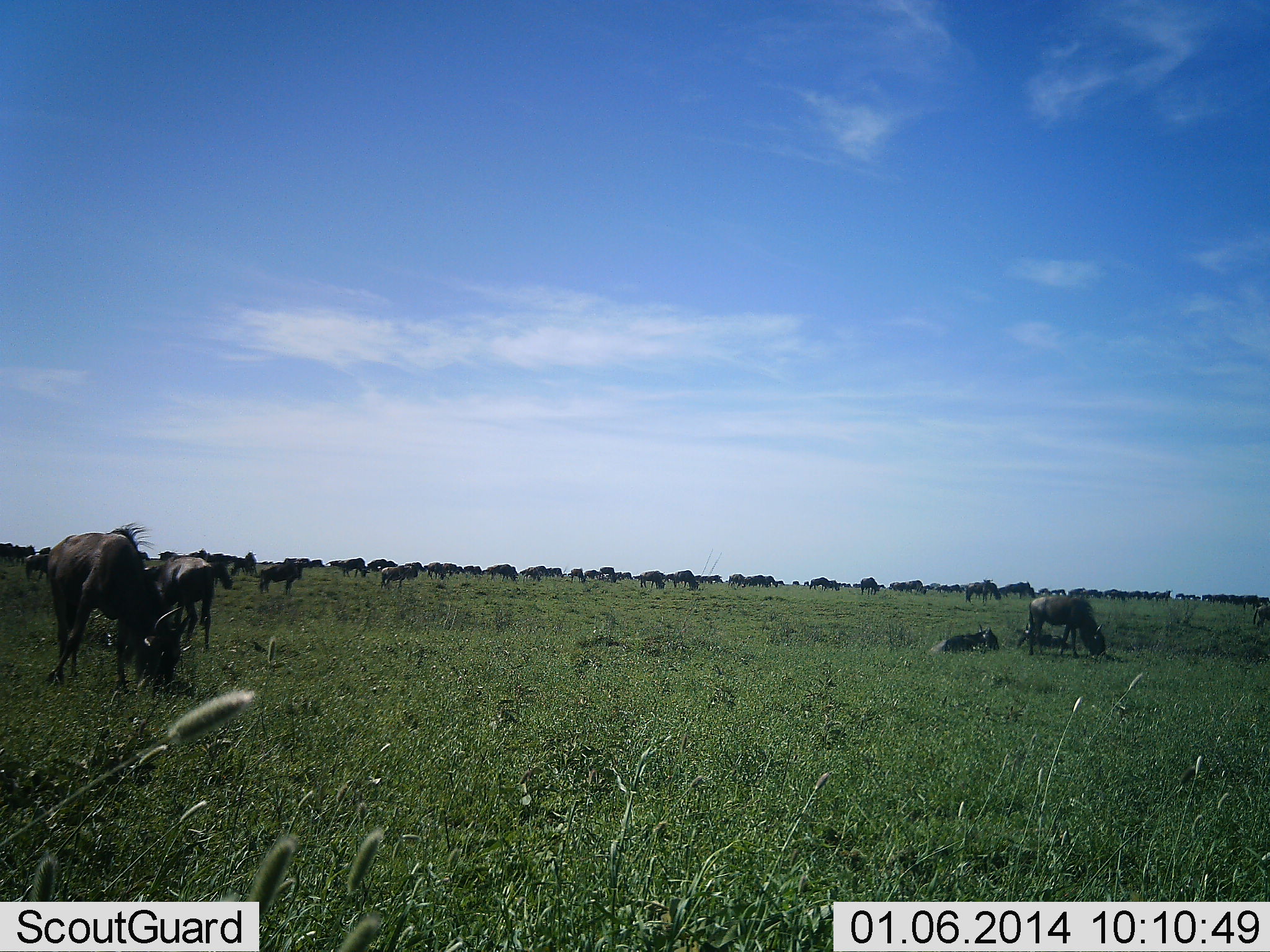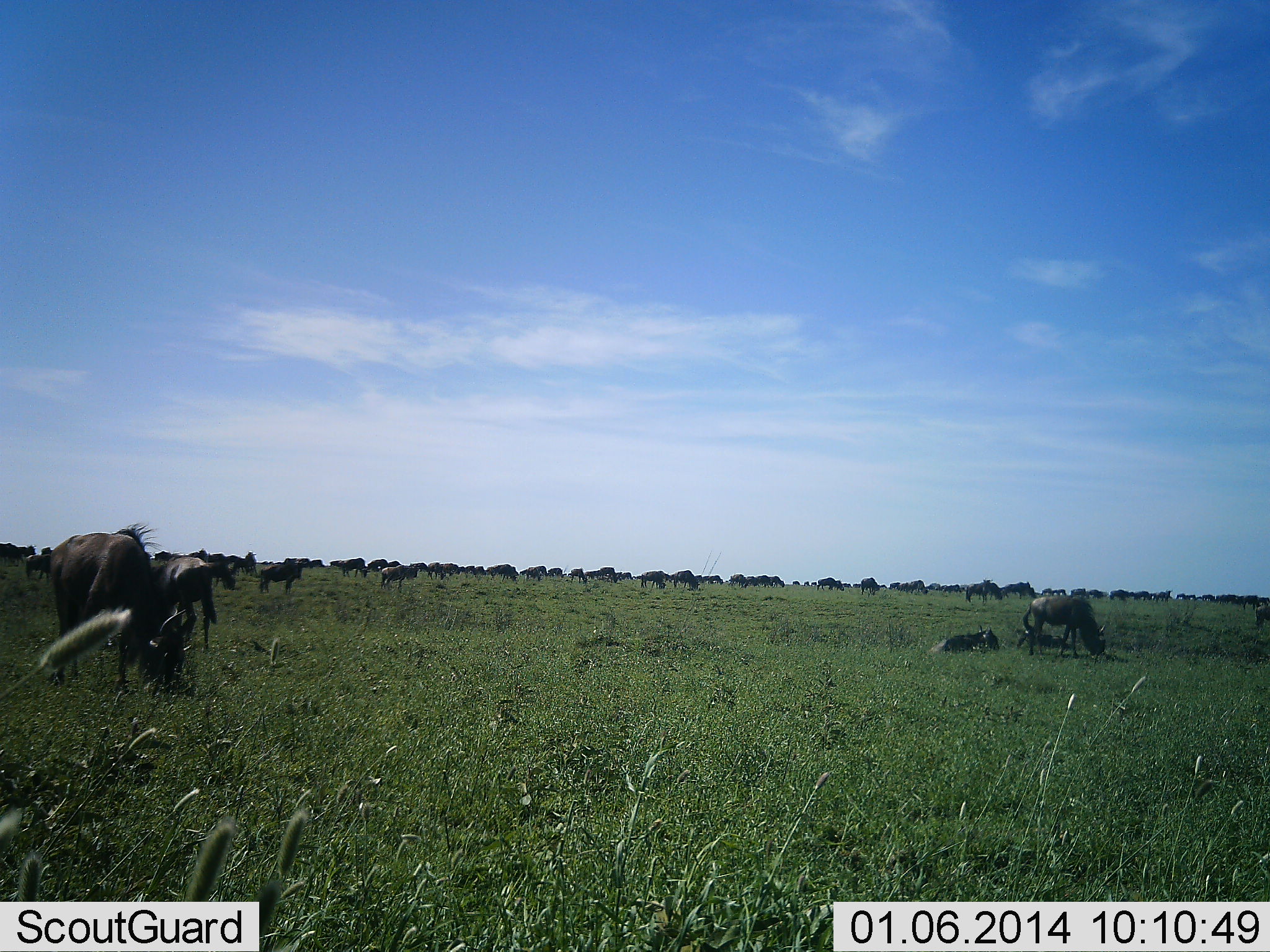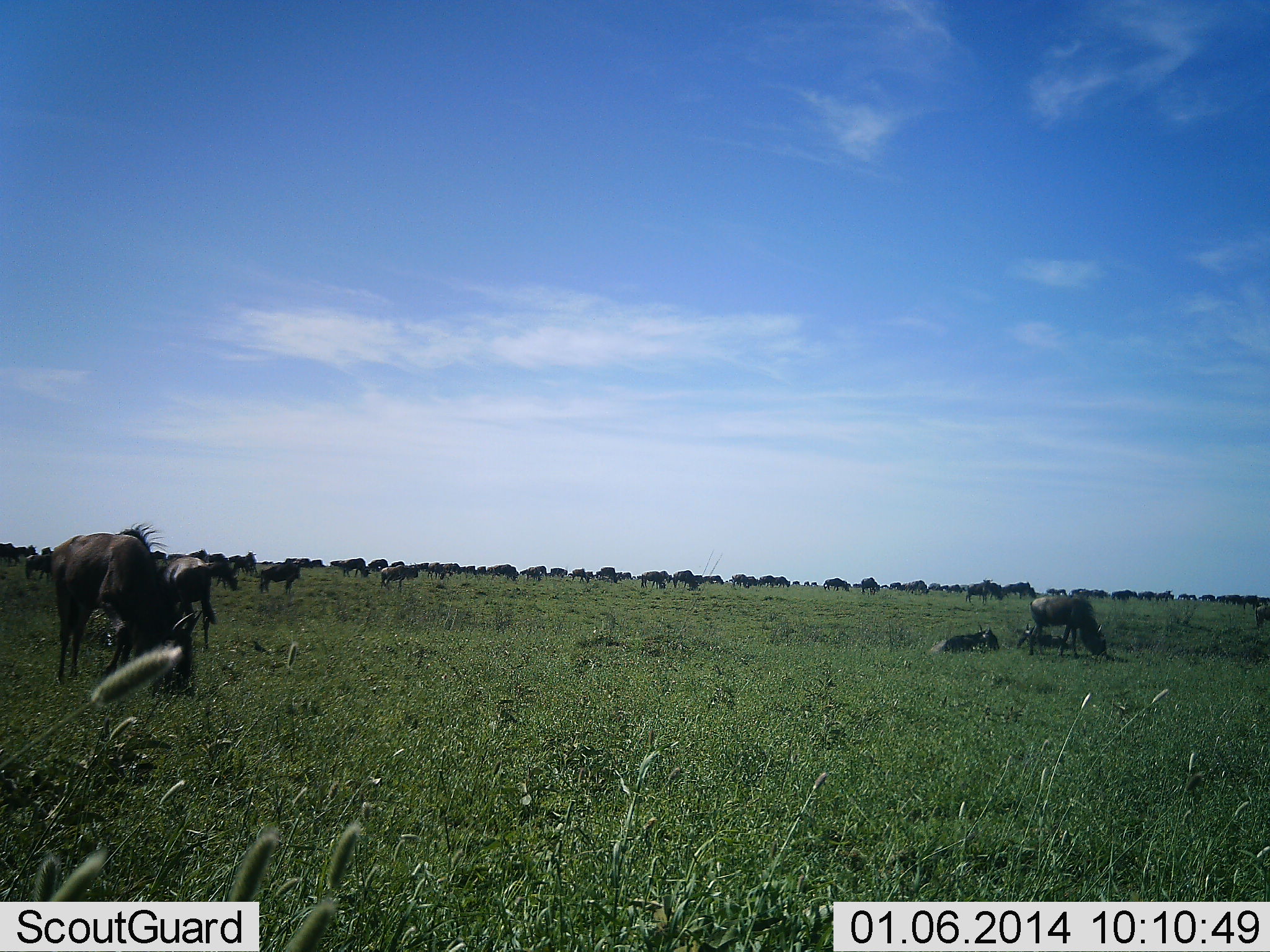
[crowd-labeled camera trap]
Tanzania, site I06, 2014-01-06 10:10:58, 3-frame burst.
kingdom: Animalia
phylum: Chordata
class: Mammalia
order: Artiodactyla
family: Bovidae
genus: Connochaetes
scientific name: Connochaetes taurinus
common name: blue wildebeest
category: wildebeest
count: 51+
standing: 20%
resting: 20%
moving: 50%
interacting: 0%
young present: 0%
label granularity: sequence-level